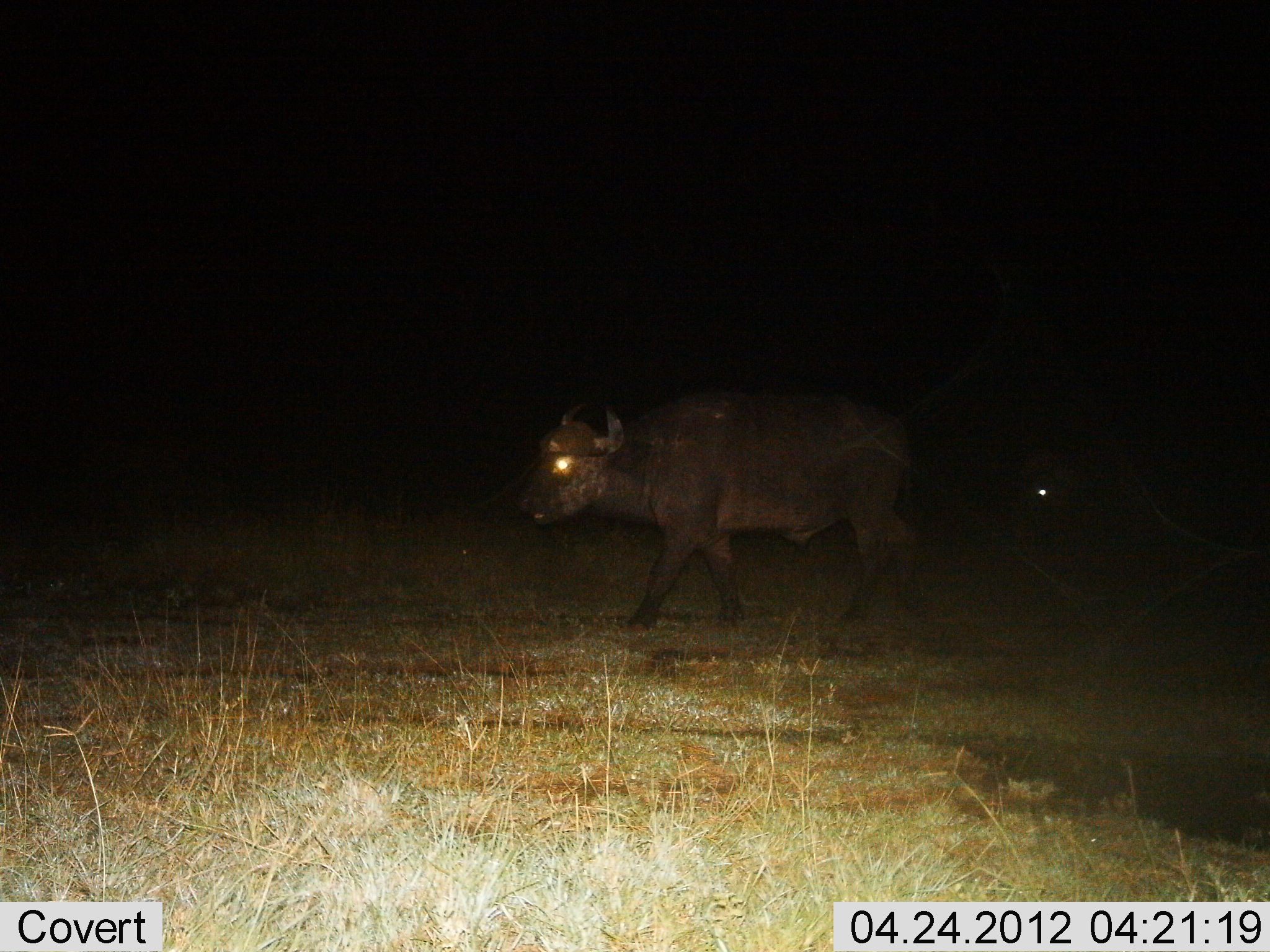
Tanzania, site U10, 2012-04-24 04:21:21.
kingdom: Animalia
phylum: Chordata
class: Mammalia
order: Artiodactyla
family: Bovidae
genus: Syncerus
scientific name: Syncerus caffer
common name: cape buffalo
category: buffalo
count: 2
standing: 15%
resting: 0%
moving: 85%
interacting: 0%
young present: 0%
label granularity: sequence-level